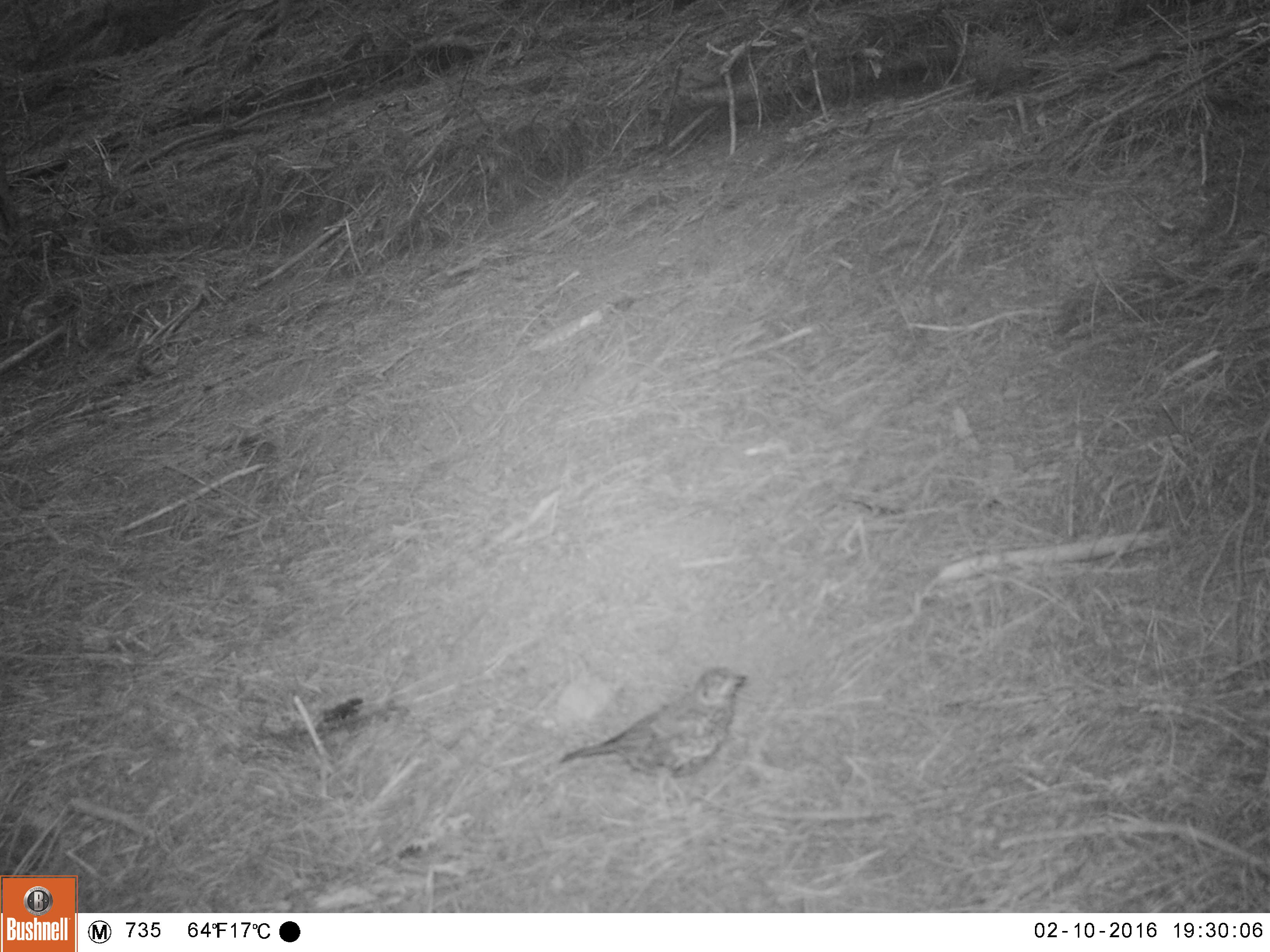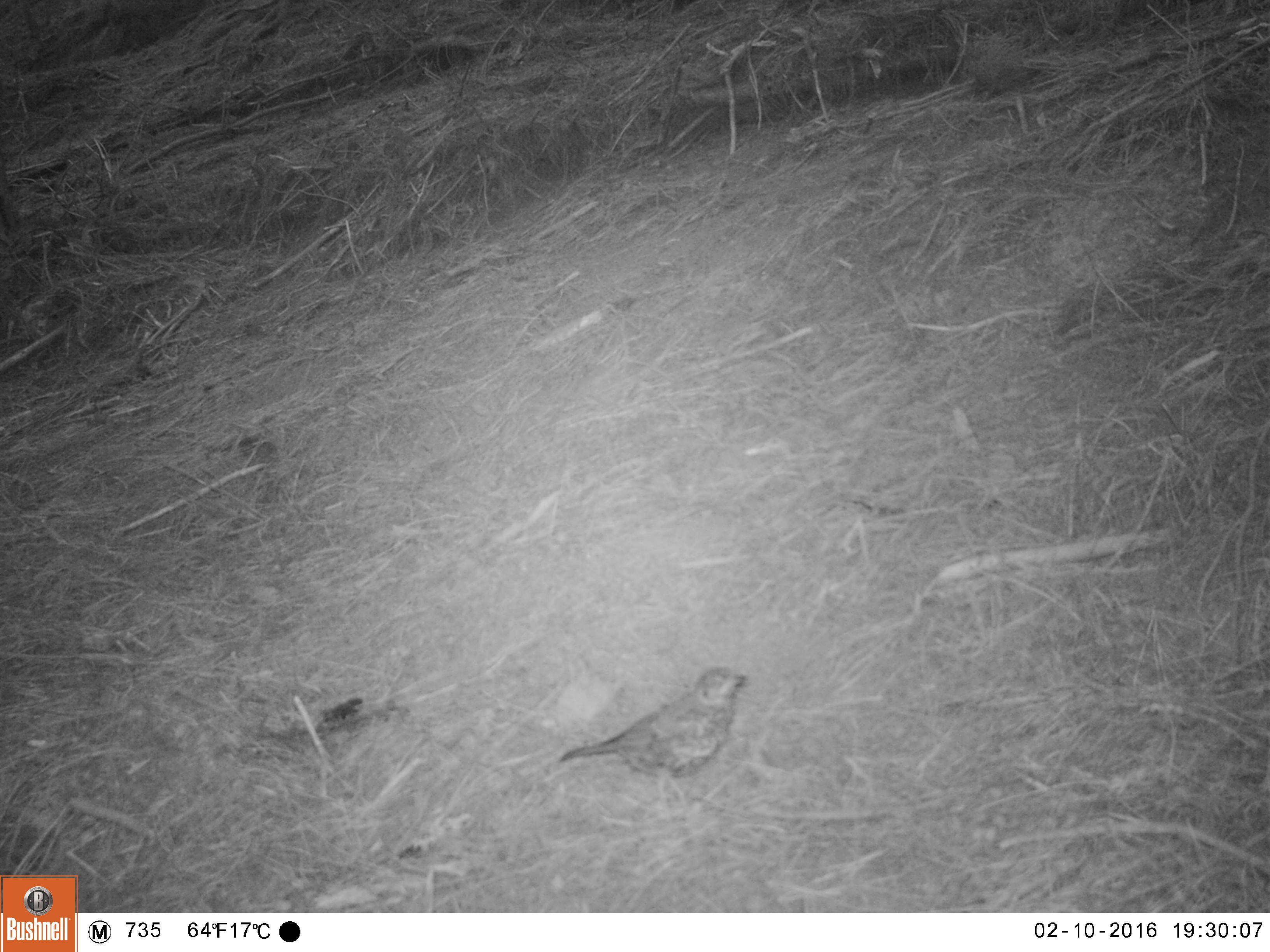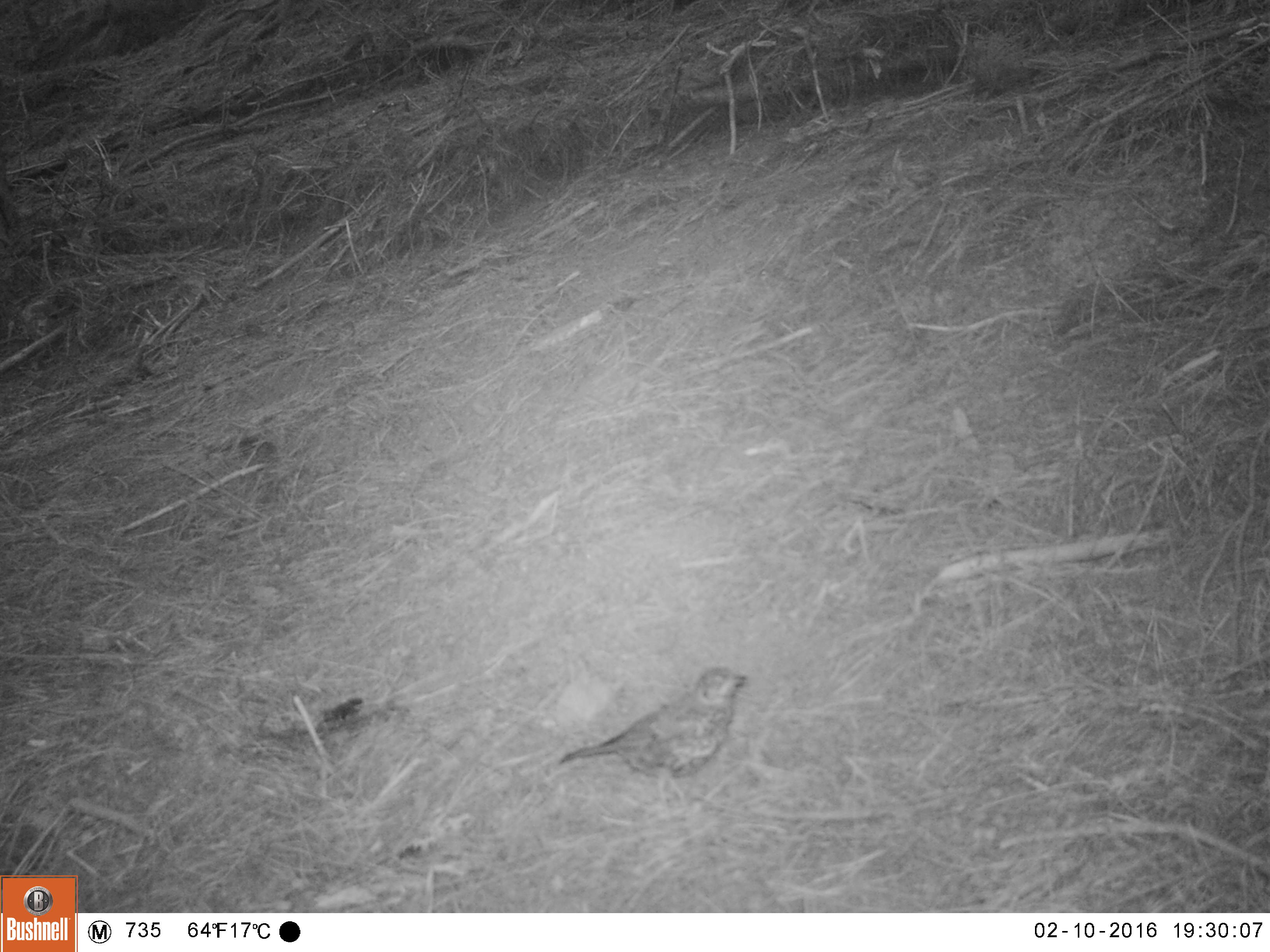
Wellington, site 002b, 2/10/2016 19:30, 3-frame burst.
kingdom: Animalia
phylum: Chordata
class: Aves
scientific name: Aves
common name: bird